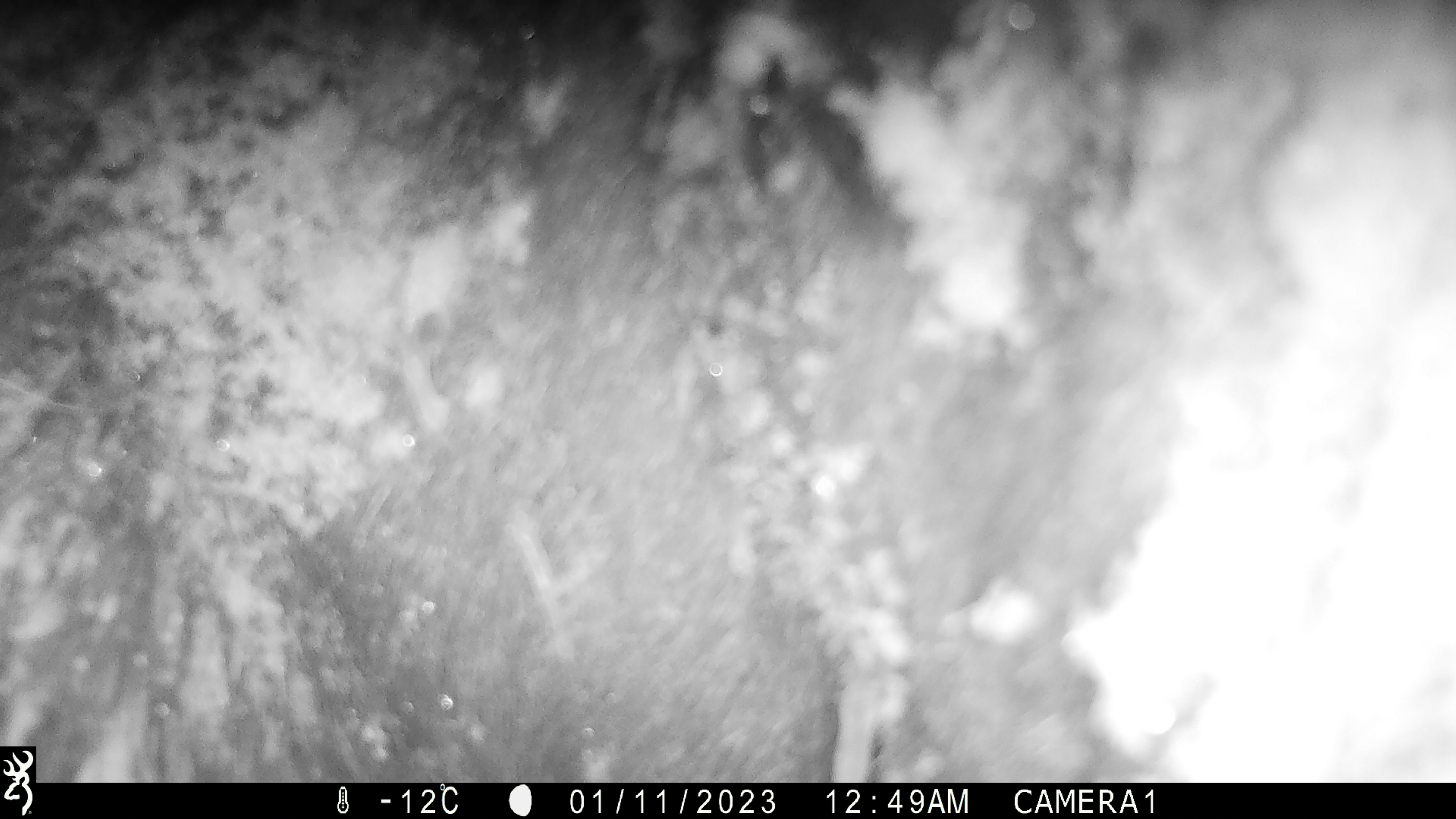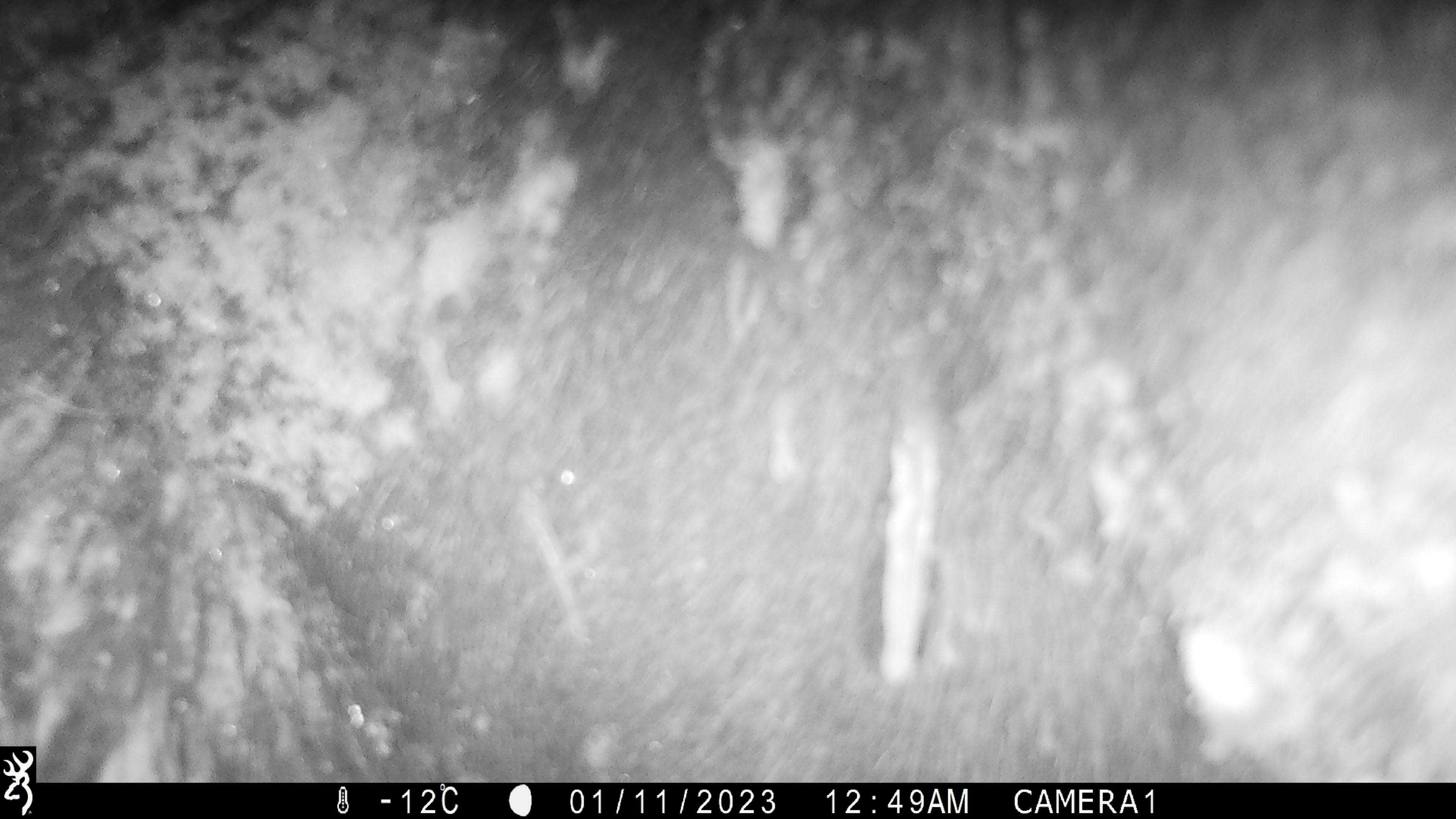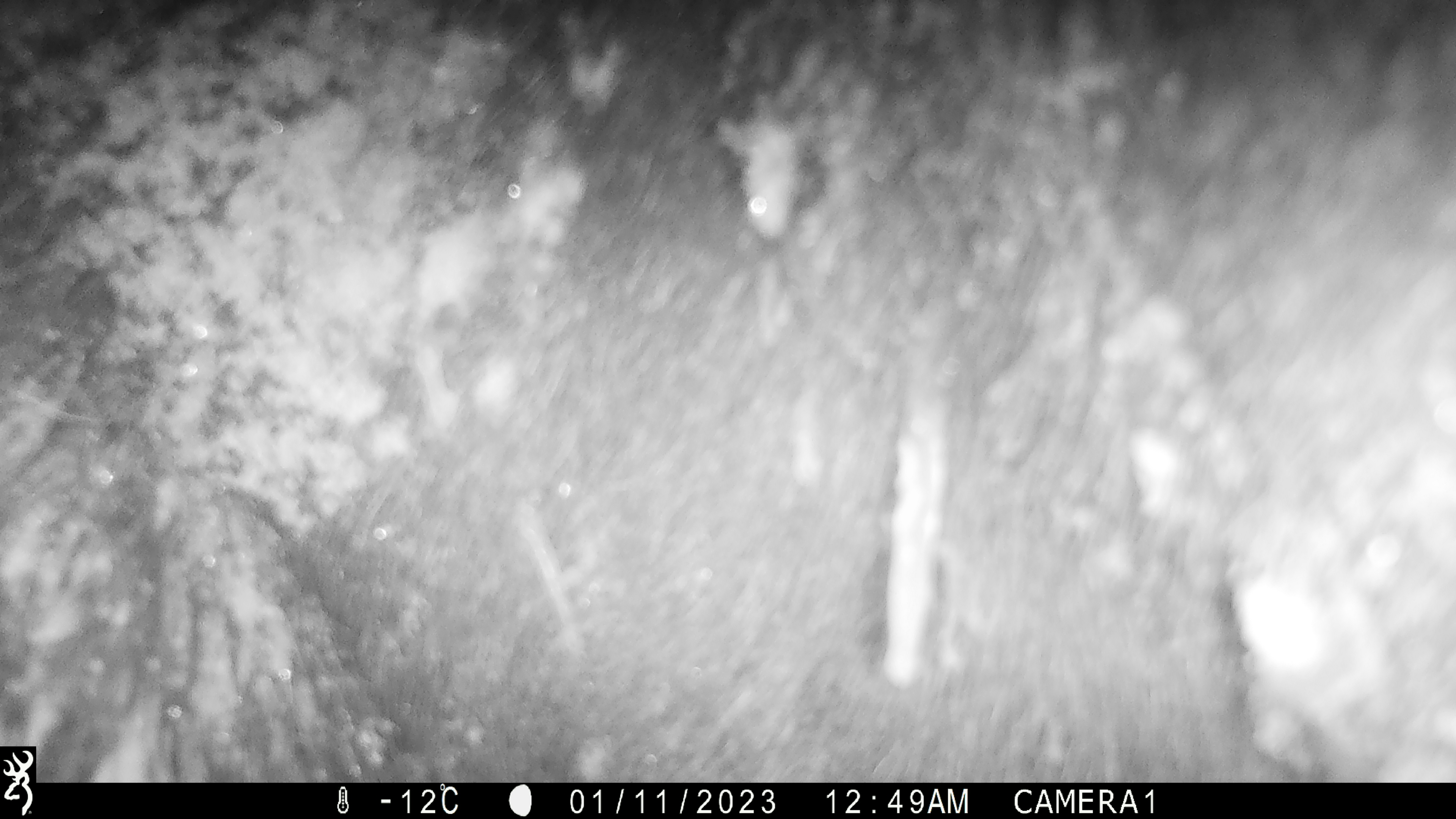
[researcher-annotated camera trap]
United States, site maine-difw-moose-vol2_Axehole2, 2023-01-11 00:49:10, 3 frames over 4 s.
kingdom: Animalia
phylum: Chordata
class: Mammalia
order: Artiodactyla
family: Cervidae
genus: Alces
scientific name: Alces alces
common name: moose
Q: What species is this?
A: Moose (Alces alces).